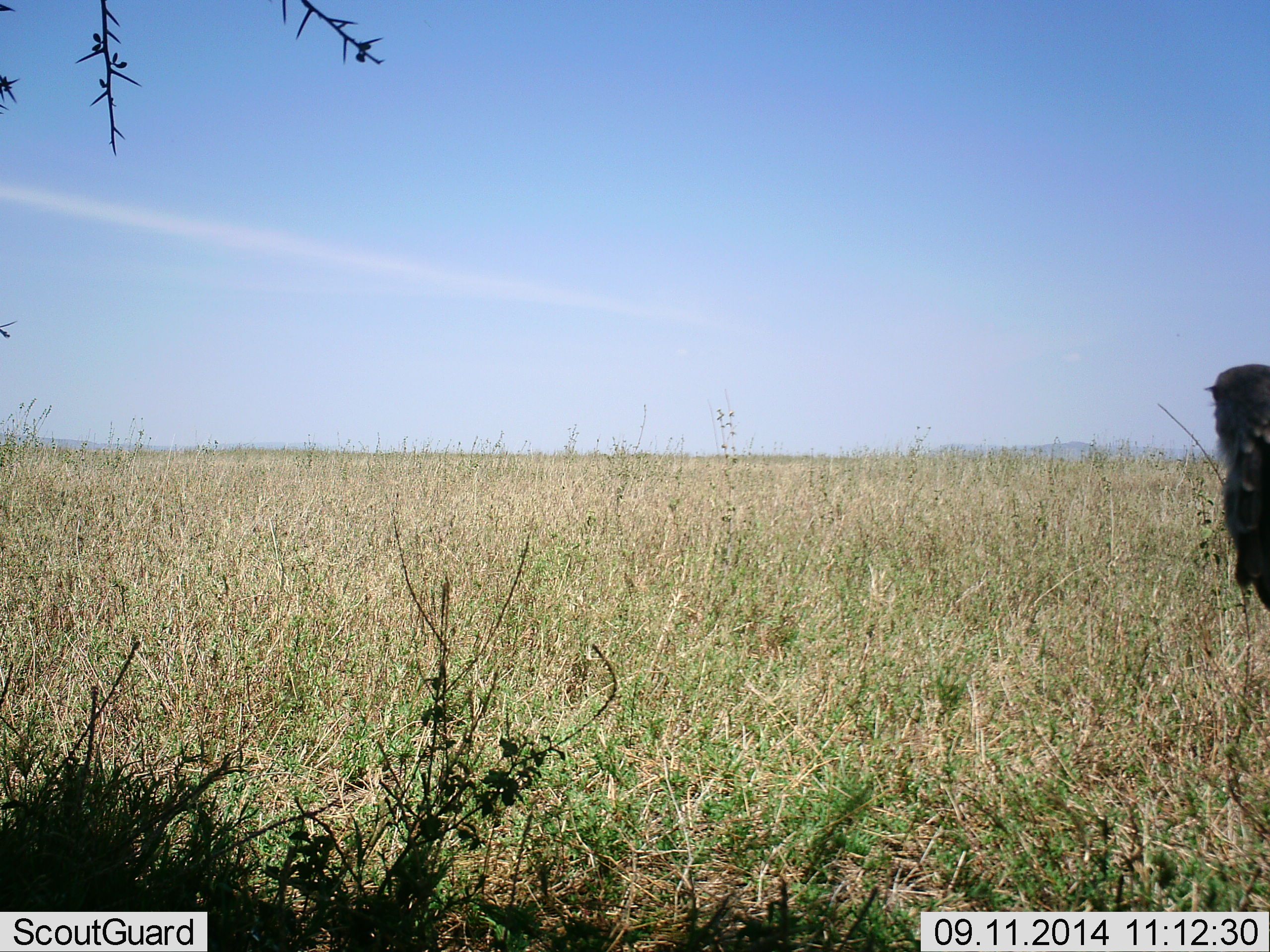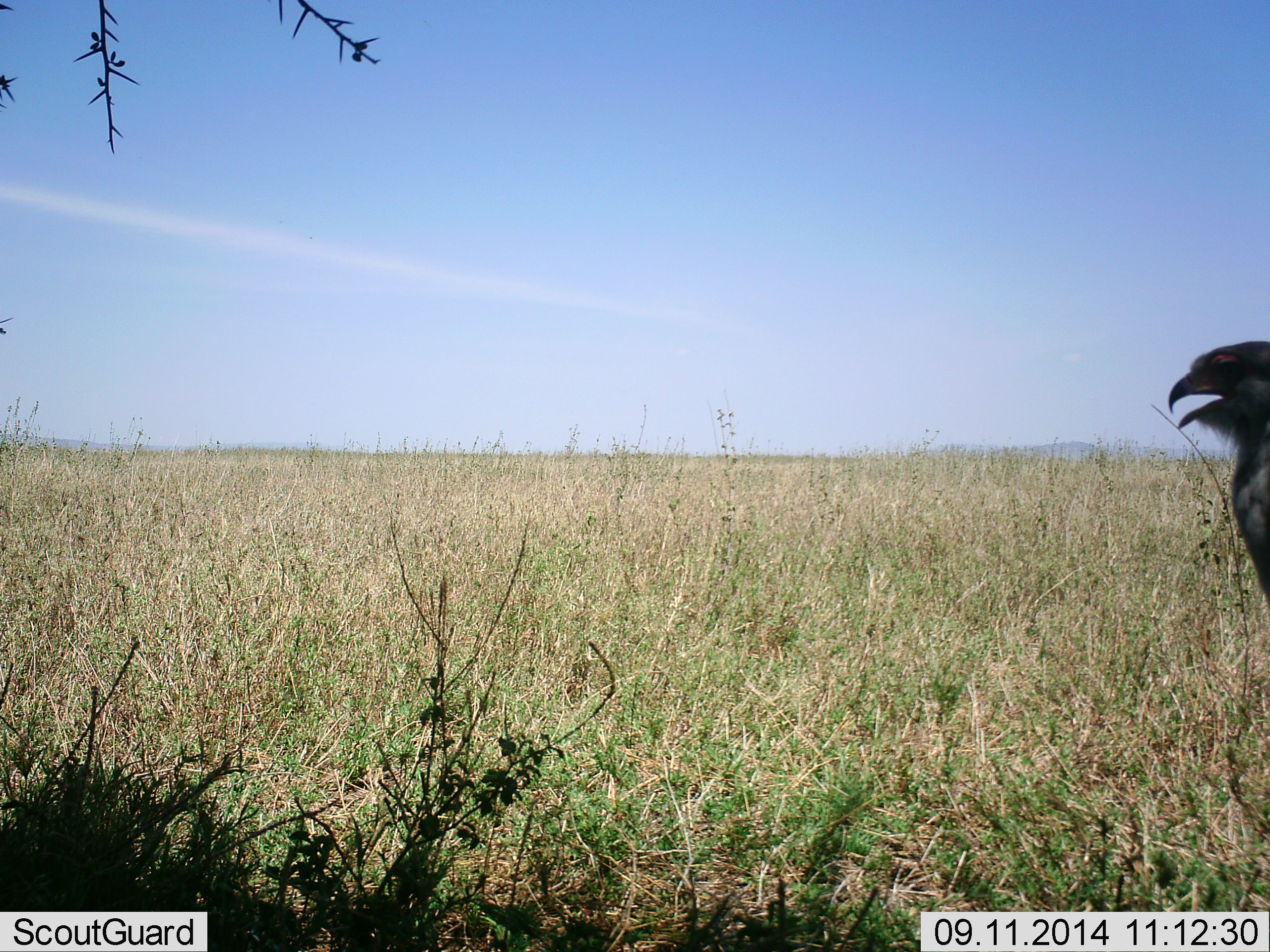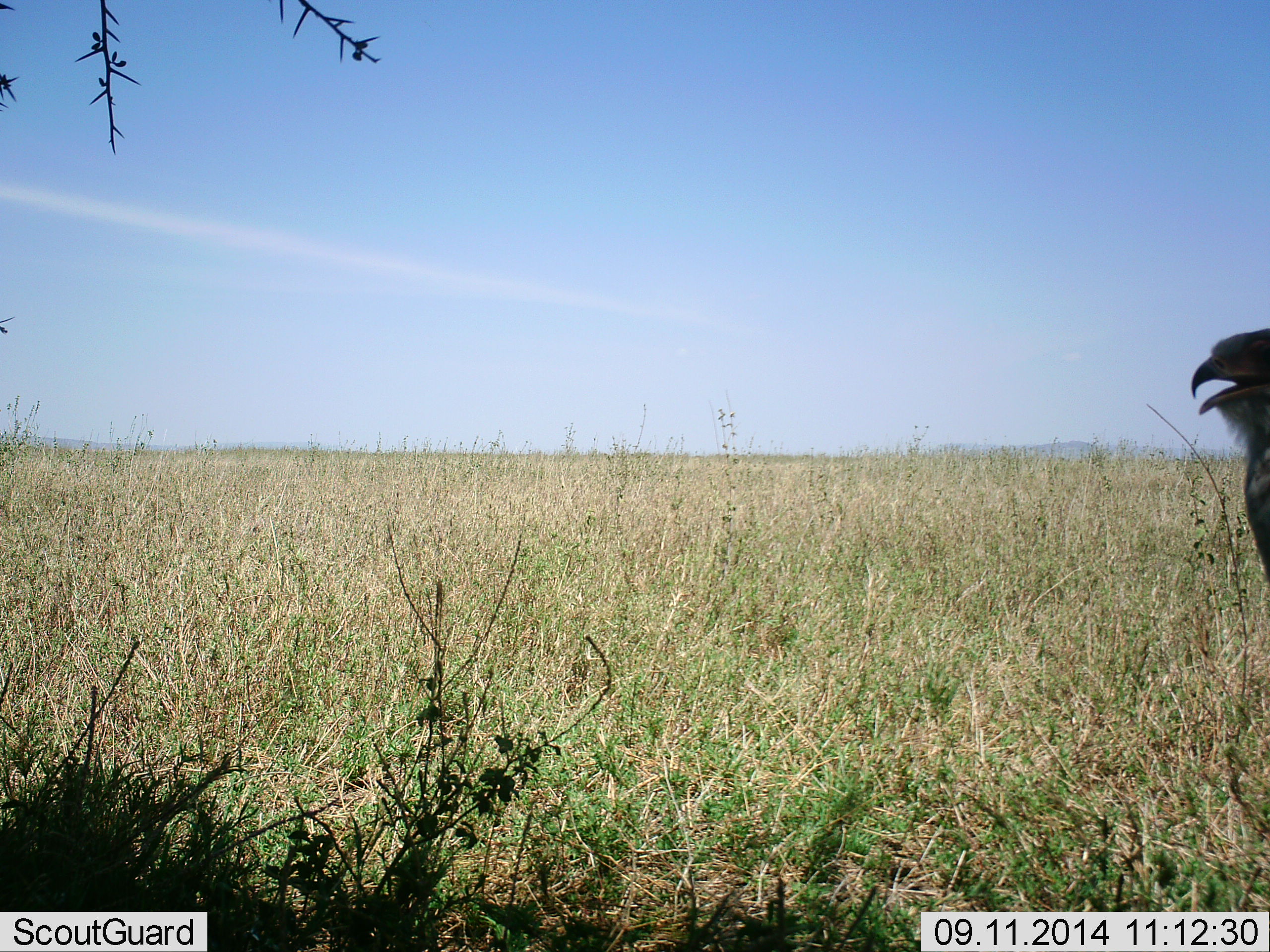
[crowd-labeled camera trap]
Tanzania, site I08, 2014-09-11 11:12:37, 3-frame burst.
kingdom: Animalia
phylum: Chordata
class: Aves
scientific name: Aves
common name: bird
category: otherbird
Otherbird (bird) (Aves), count 1. Behavior (volunteer vote fractions): standing 70%, resting 10%, moving 20%, interacting 0%. Young present (vote fraction): 0%. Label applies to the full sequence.